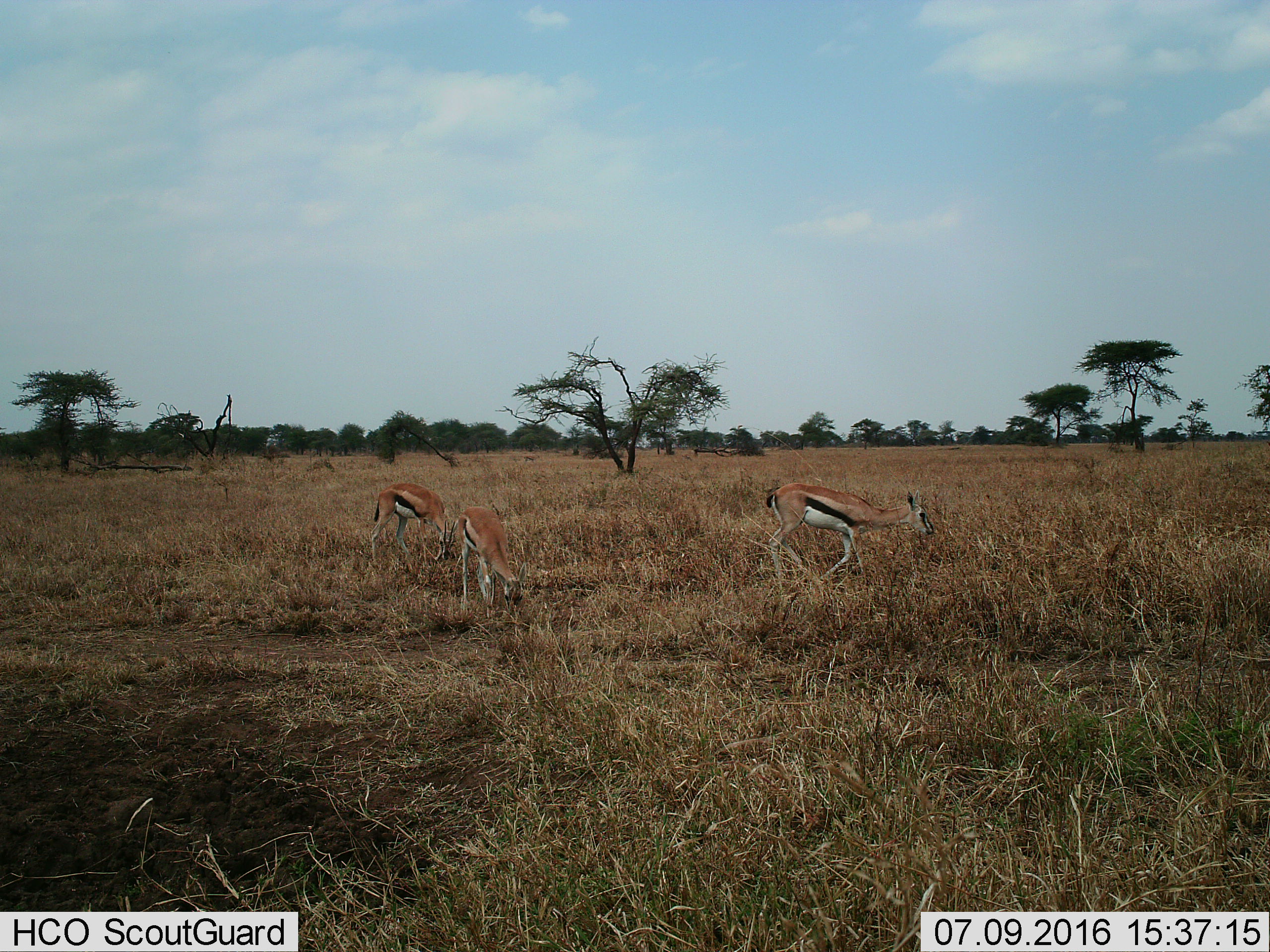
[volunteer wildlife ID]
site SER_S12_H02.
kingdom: Animalia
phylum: Chordata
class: Mammalia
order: Artiodactyla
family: Bovidae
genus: Eudorcas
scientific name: Eudorcas thomsonii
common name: thomson's gazelle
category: gazellethomsons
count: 3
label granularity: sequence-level